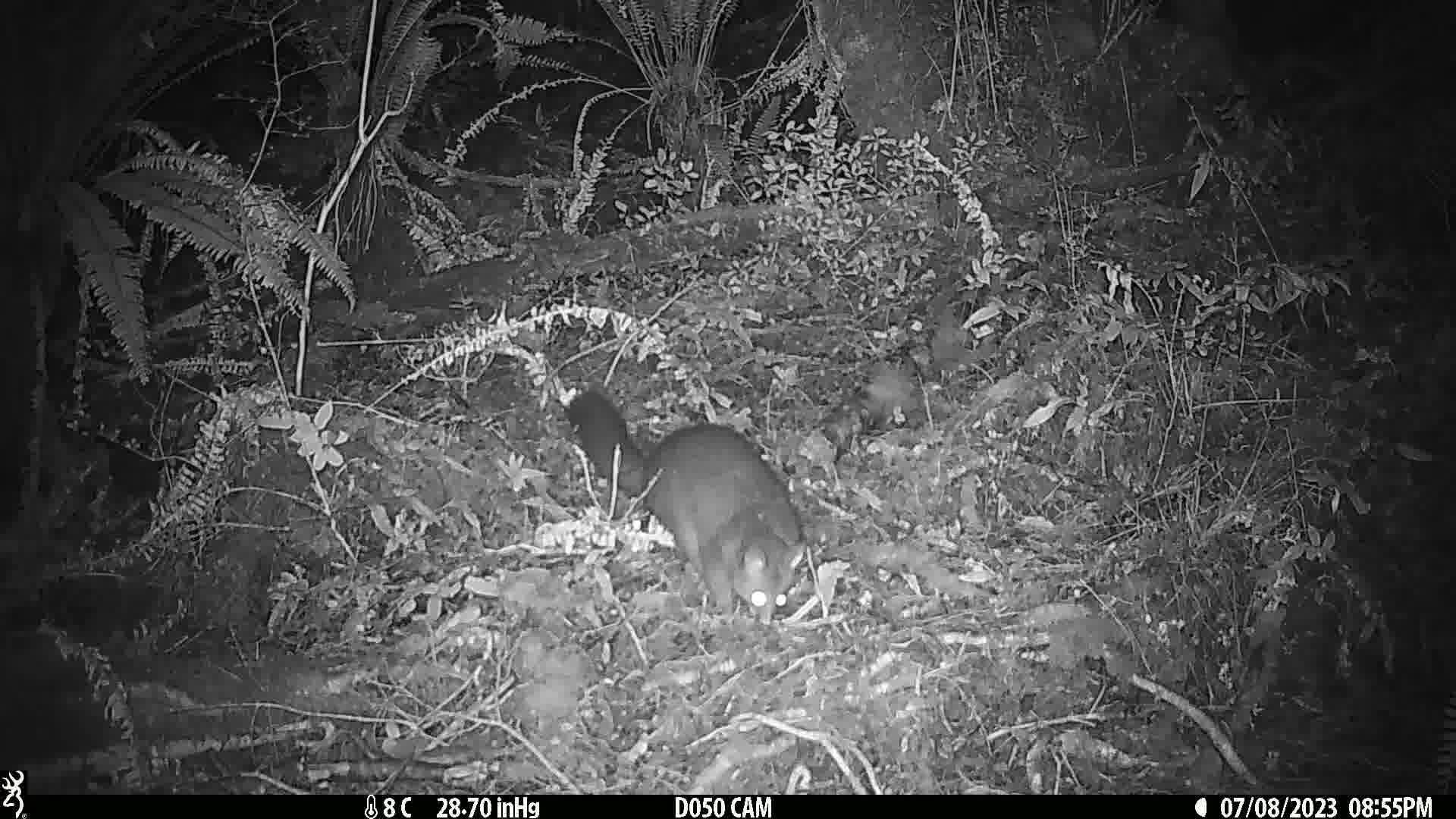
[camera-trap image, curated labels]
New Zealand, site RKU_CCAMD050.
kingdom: Animalia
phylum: Chordata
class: Mammalia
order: Diprotodontia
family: Phalangeridae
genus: Trichosurus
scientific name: Trichosurus vulpecula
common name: common brushtail possum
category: possum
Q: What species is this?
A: Possum (common brushtail possum) (Trichosurus vulpecula).